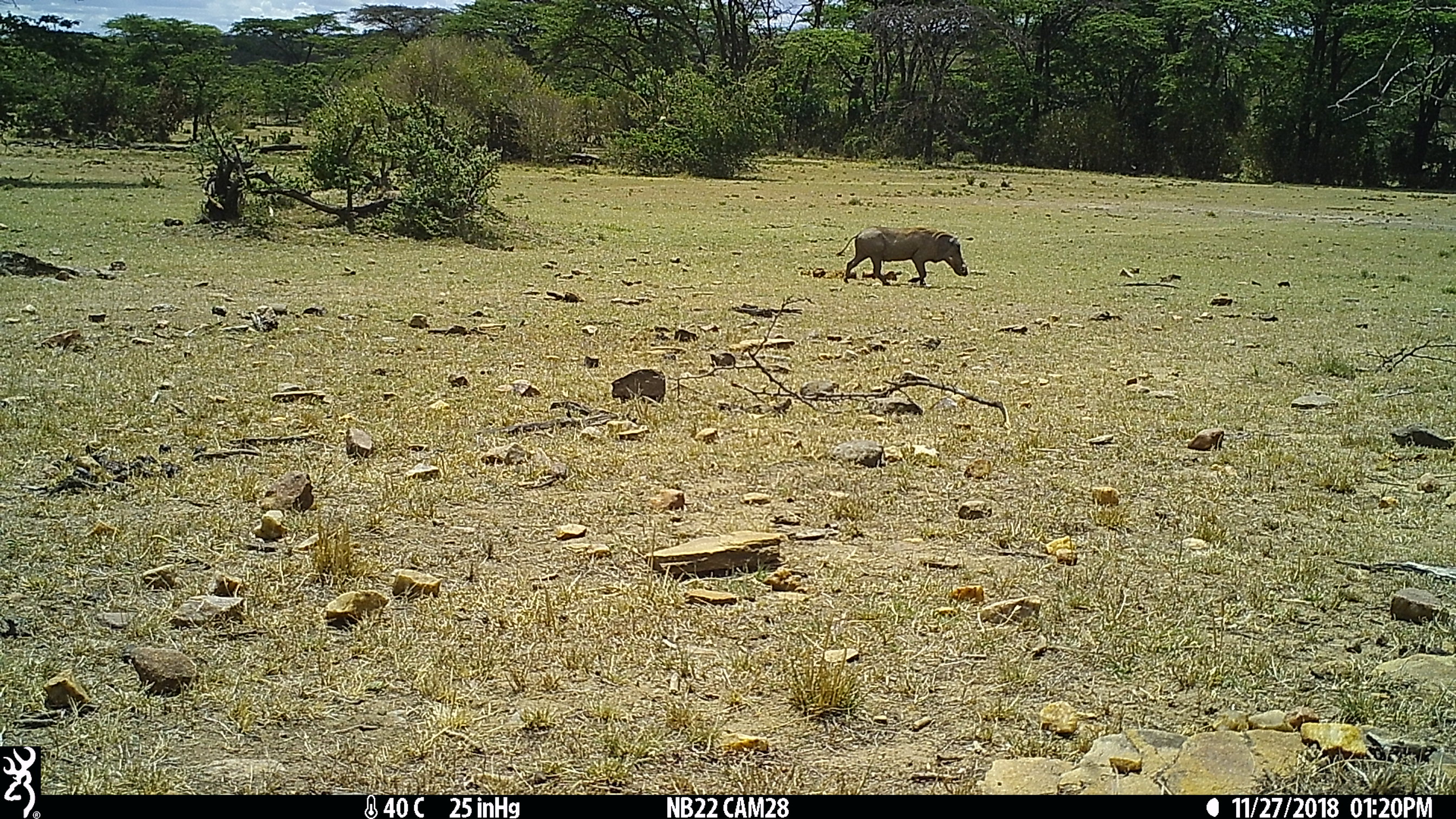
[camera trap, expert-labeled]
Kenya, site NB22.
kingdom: Animalia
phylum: Chordata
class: Mammalia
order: Artiodactyla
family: Suidae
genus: Phacochoerus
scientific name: Phacochoerus africanus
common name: common warthog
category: warthog